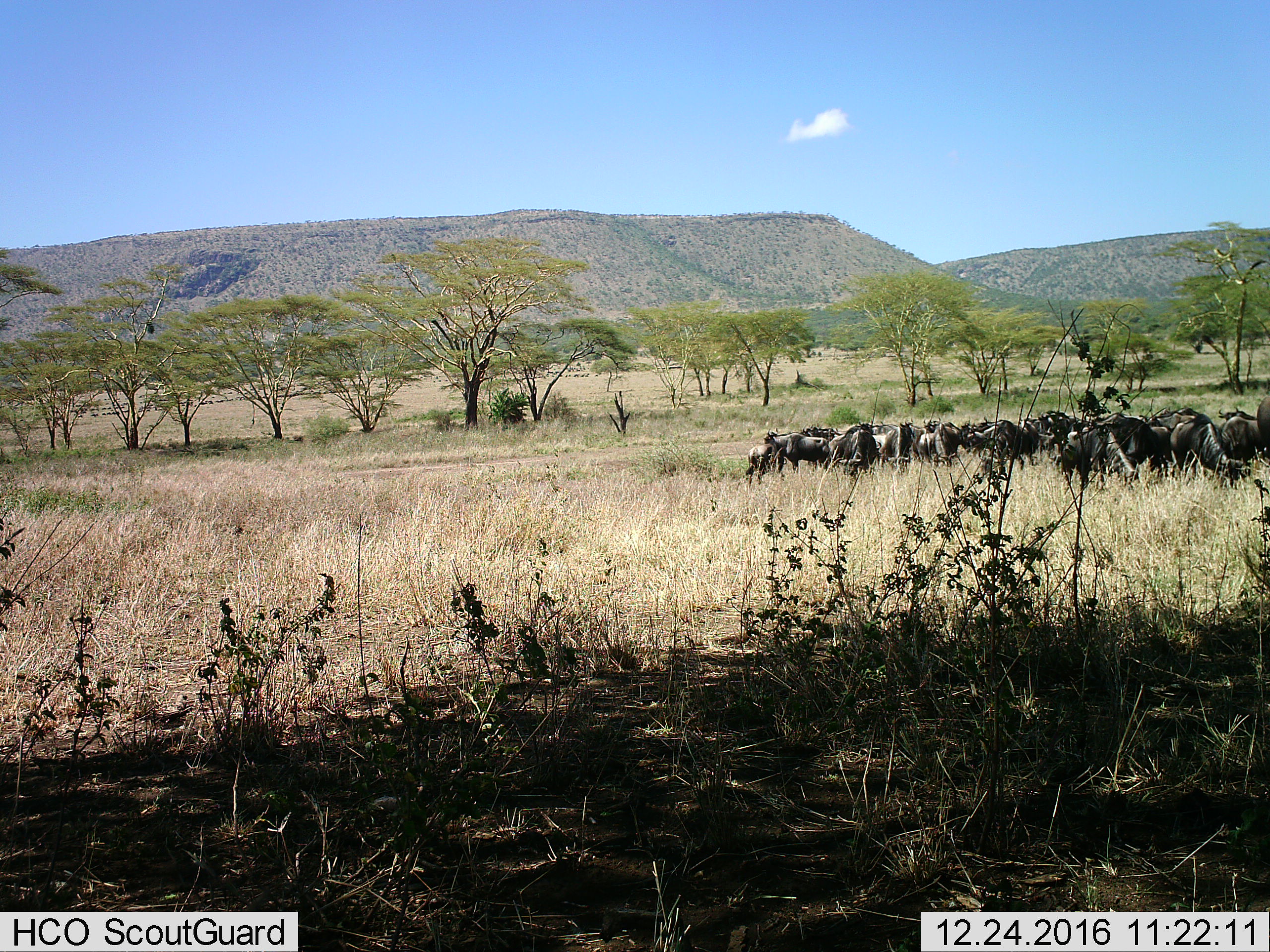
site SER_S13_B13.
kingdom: Animalia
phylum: Chordata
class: Mammalia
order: Artiodactyla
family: Bovidae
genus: Connochaetes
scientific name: Connochaetes taurinus taurinus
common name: blue wildebeest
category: wildebeestblue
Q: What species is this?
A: Wildebeestblue (blue wildebeest) (Connochaetes taurinus taurinus).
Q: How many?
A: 11-50.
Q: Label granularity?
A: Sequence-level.